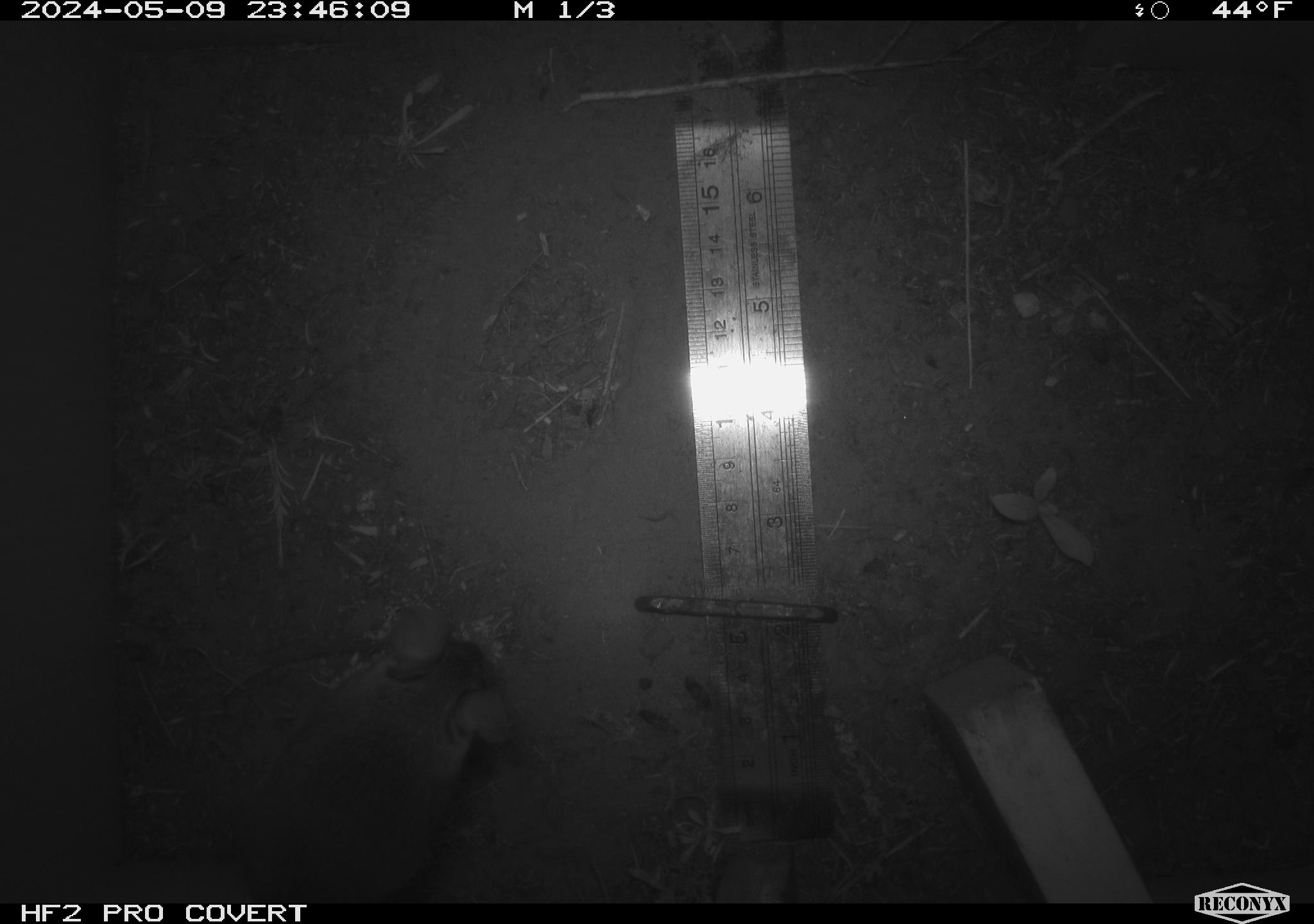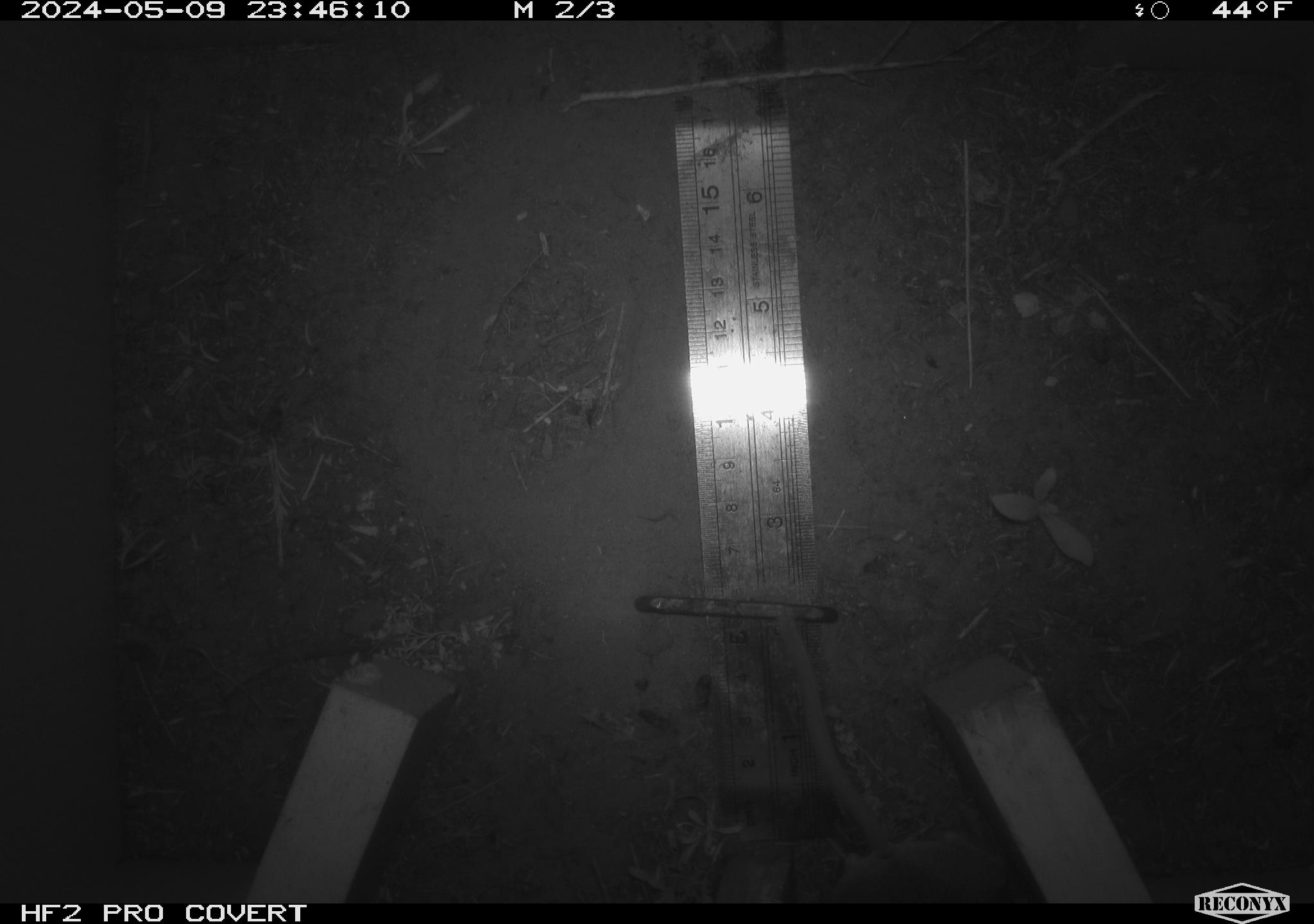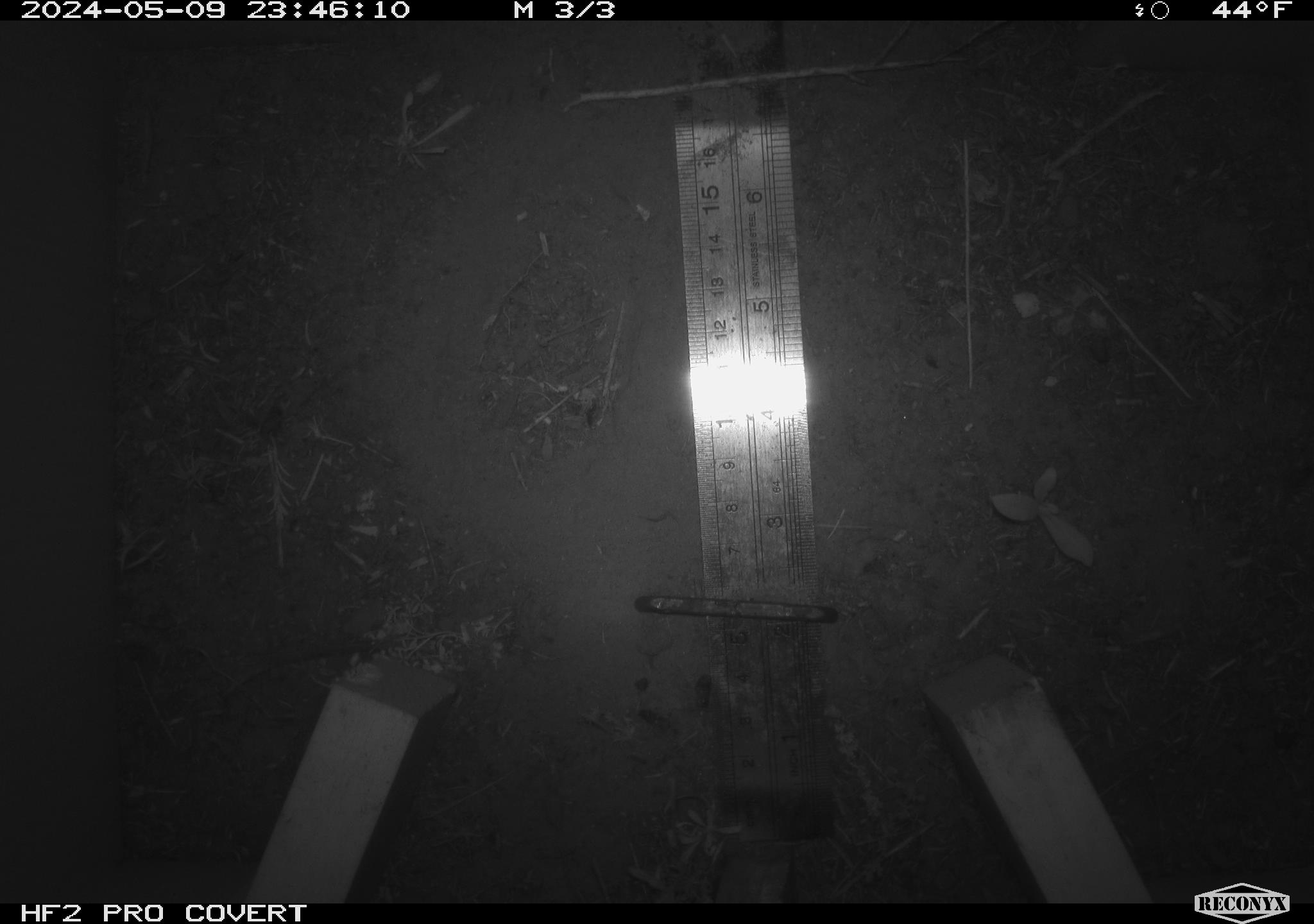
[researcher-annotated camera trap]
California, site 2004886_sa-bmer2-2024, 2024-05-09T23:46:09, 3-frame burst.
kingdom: Animalia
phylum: Chordata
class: Mammalia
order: Rodentia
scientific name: Rodentia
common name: mouse species